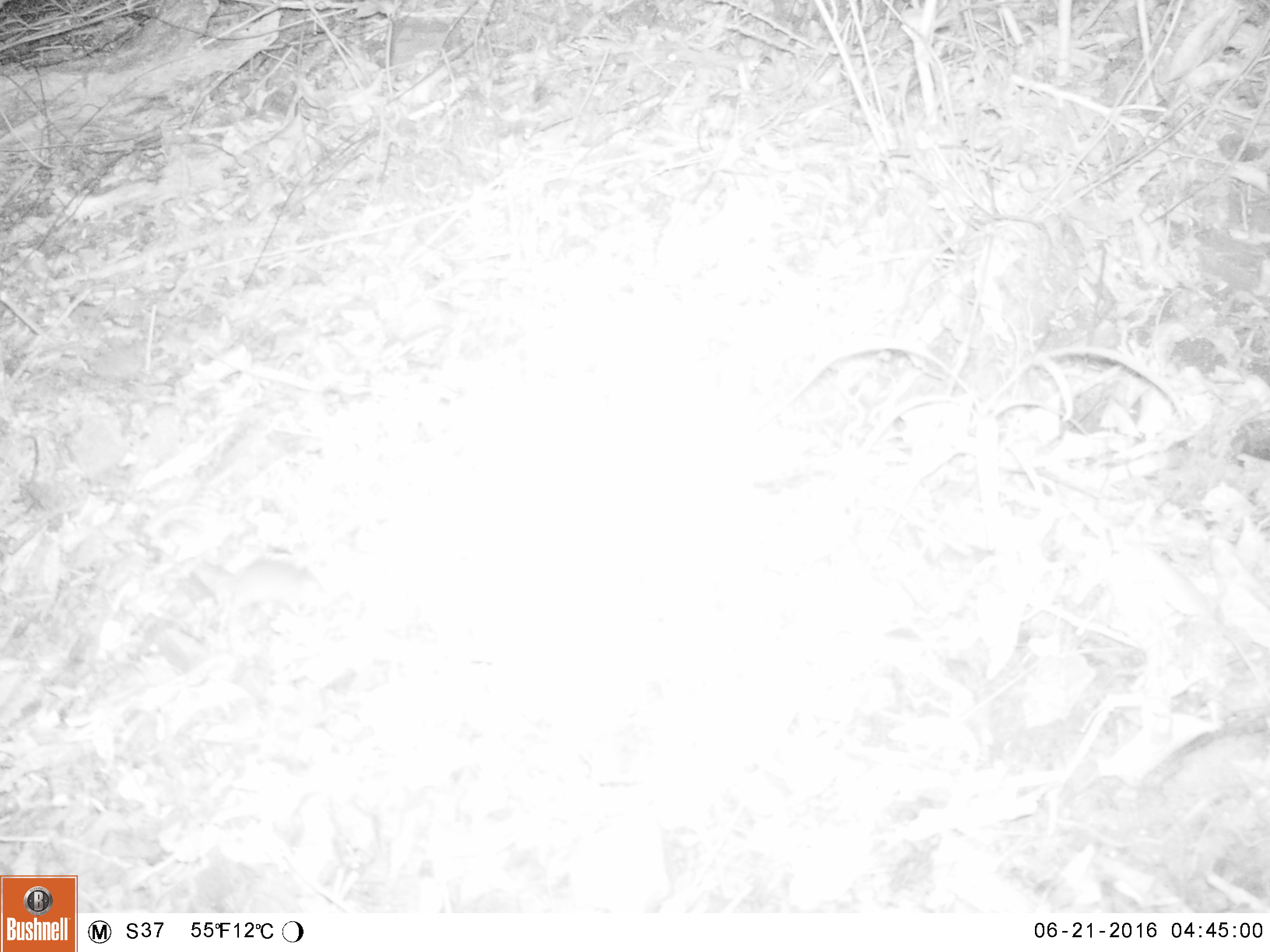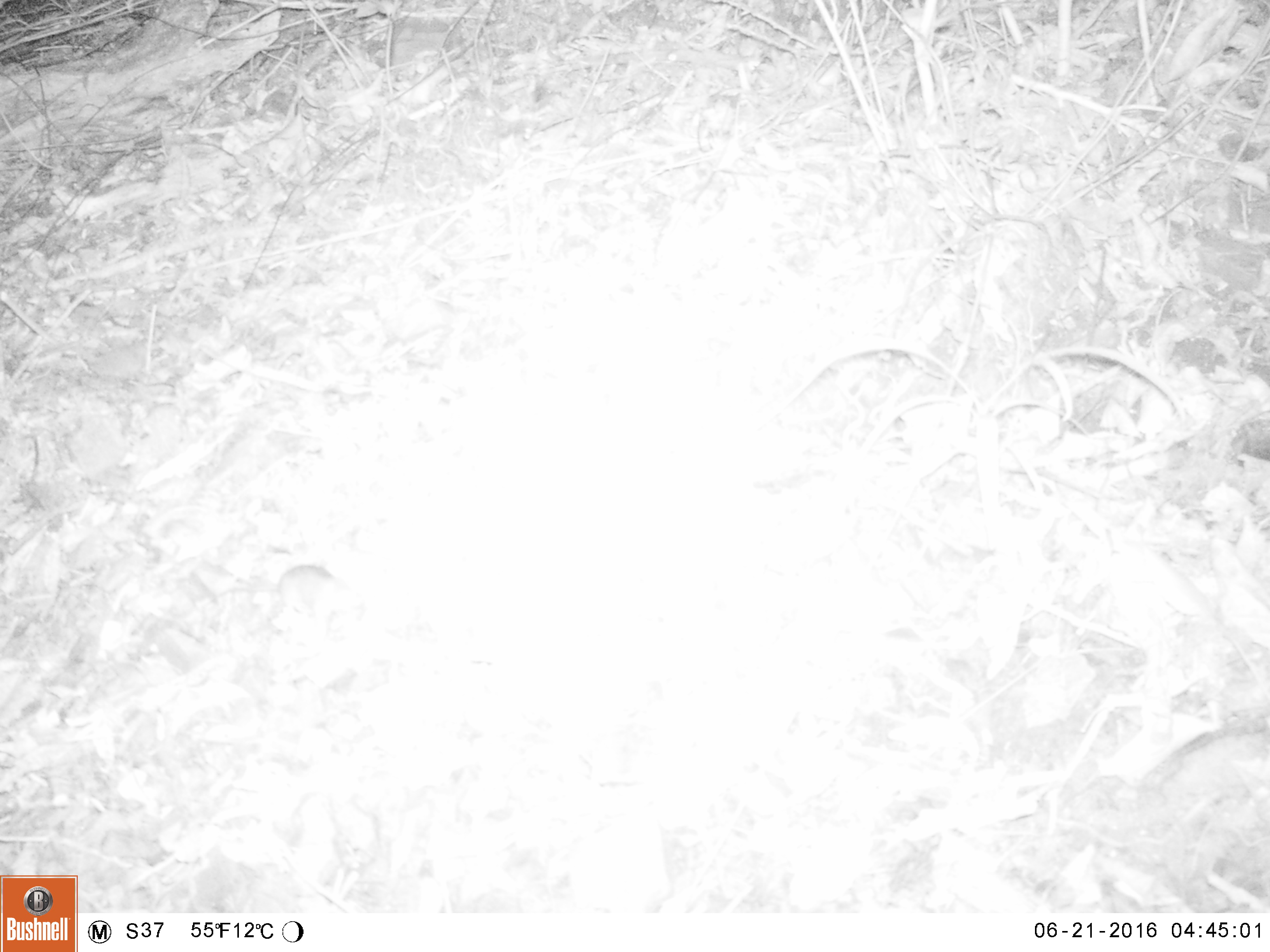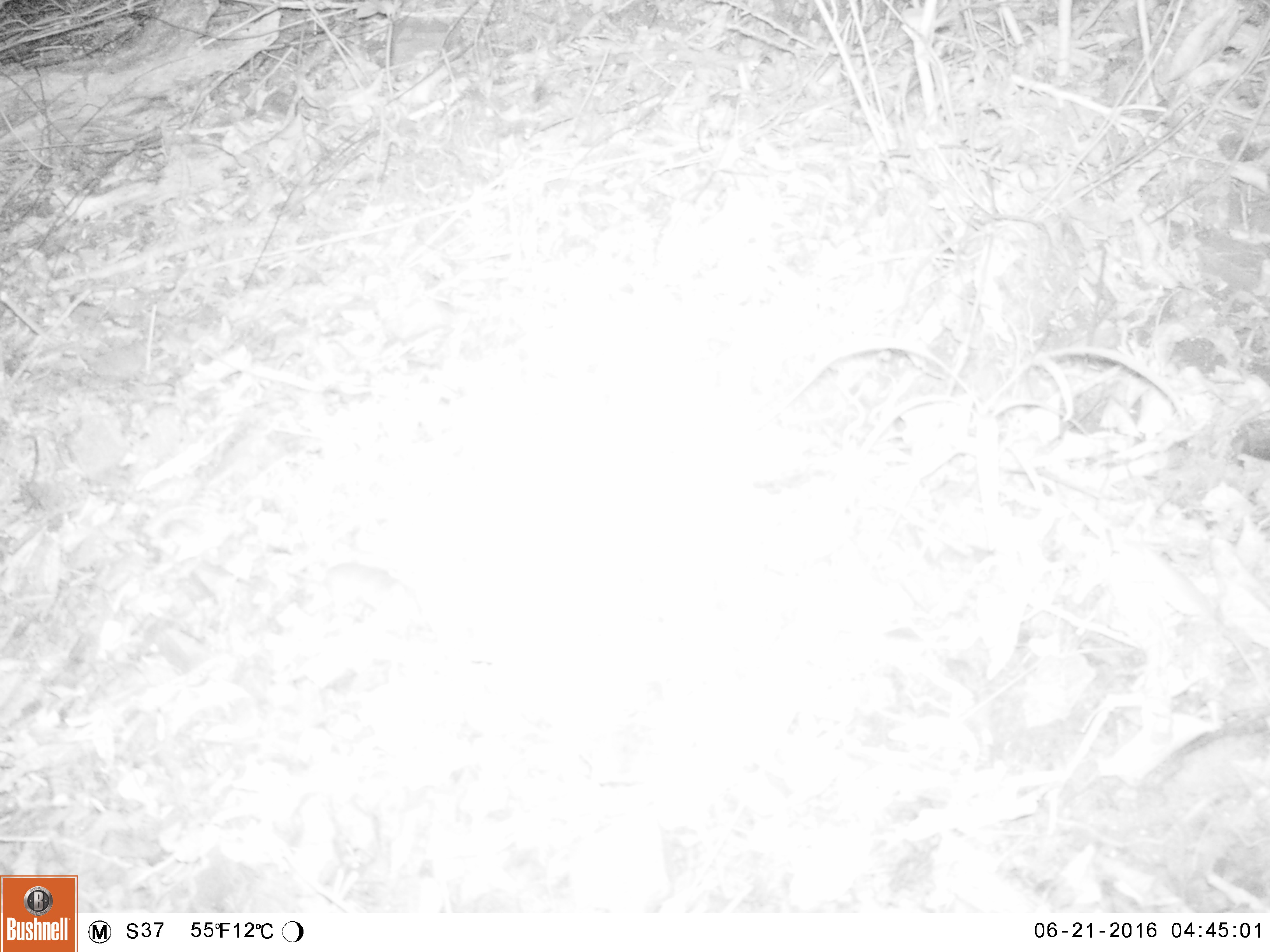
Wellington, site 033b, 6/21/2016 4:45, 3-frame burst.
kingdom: Animalia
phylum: Chordata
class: Mammalia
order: Rodentia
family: Muridae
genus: Mus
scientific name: Mus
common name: mouse